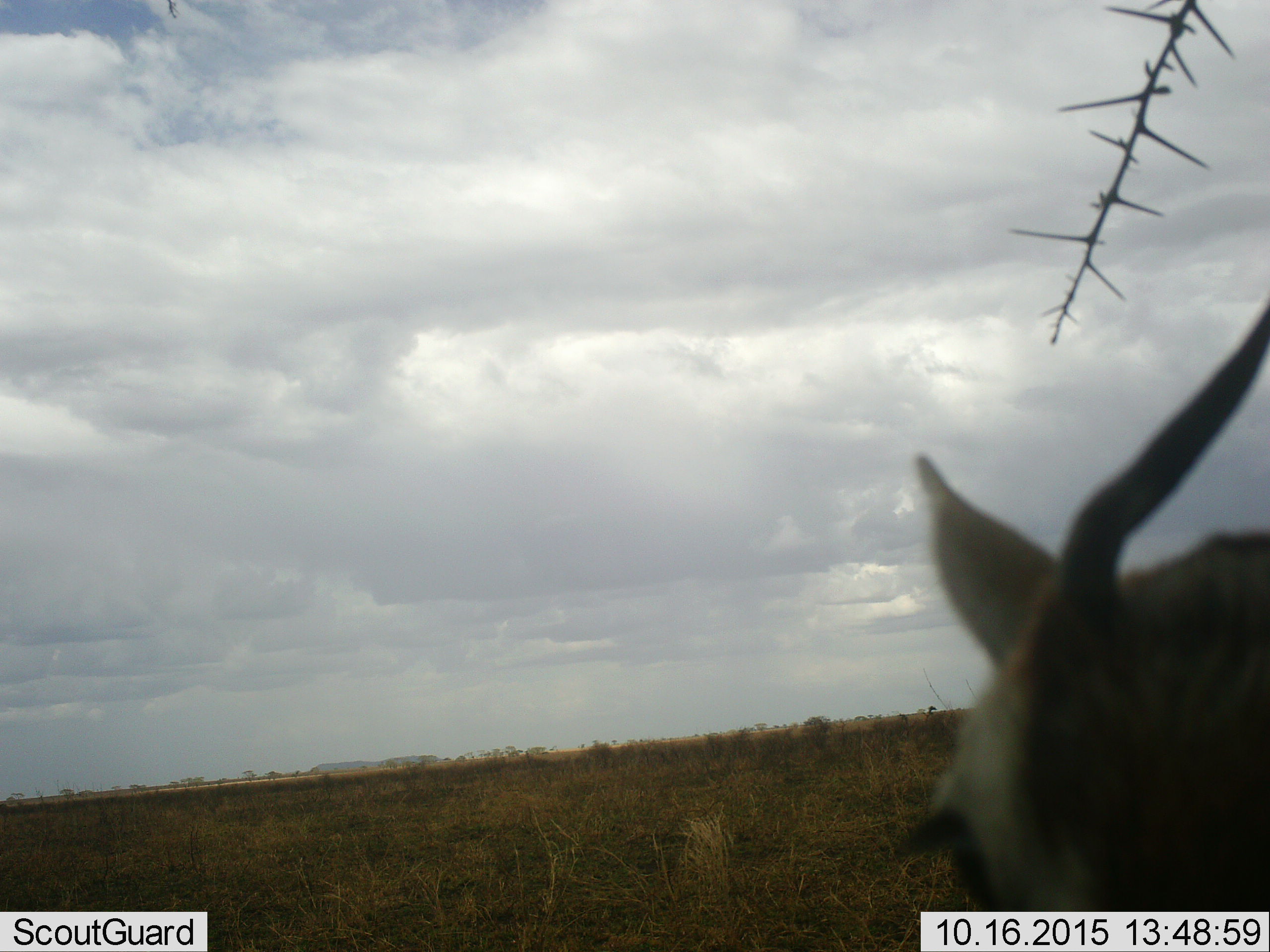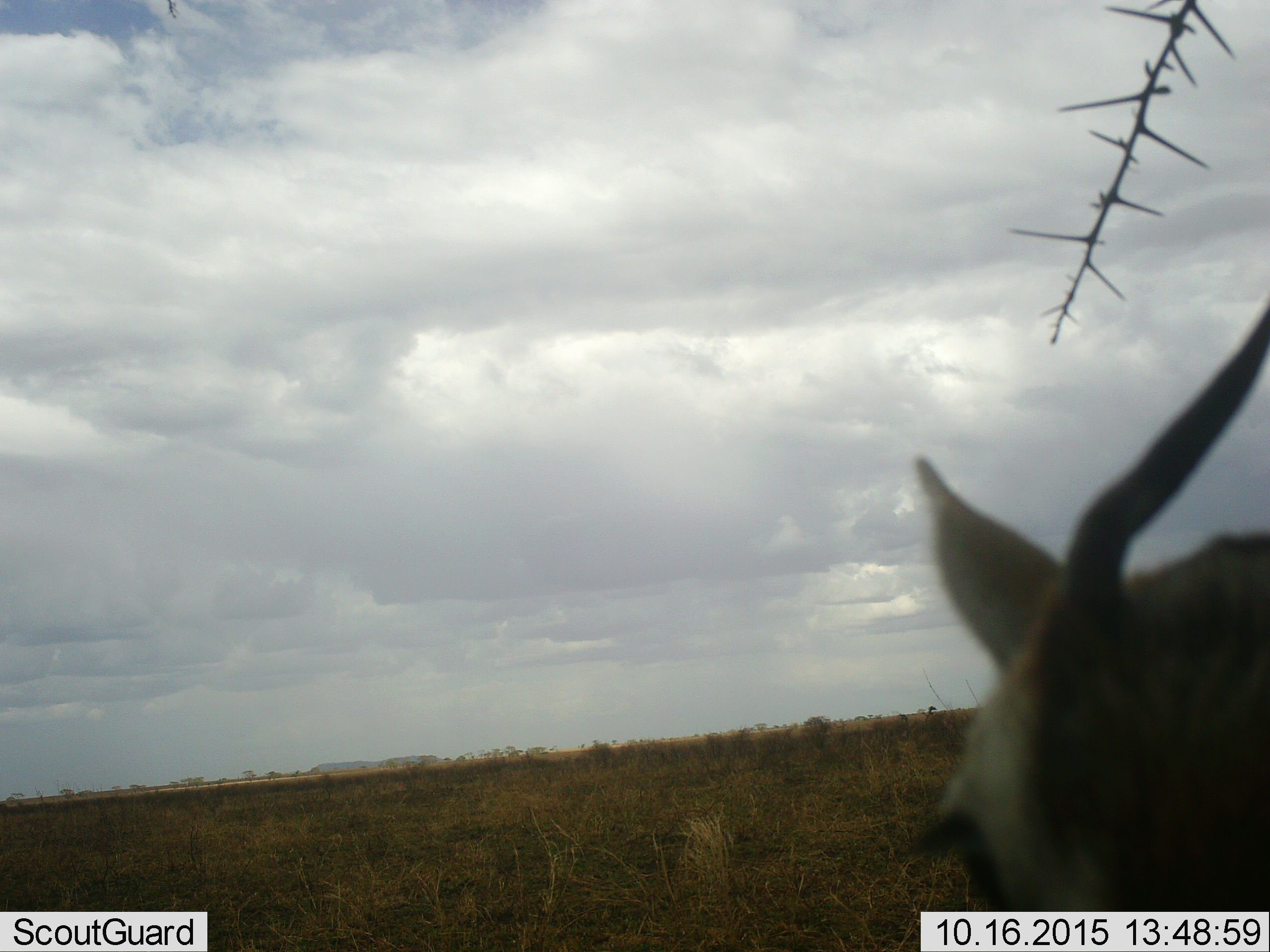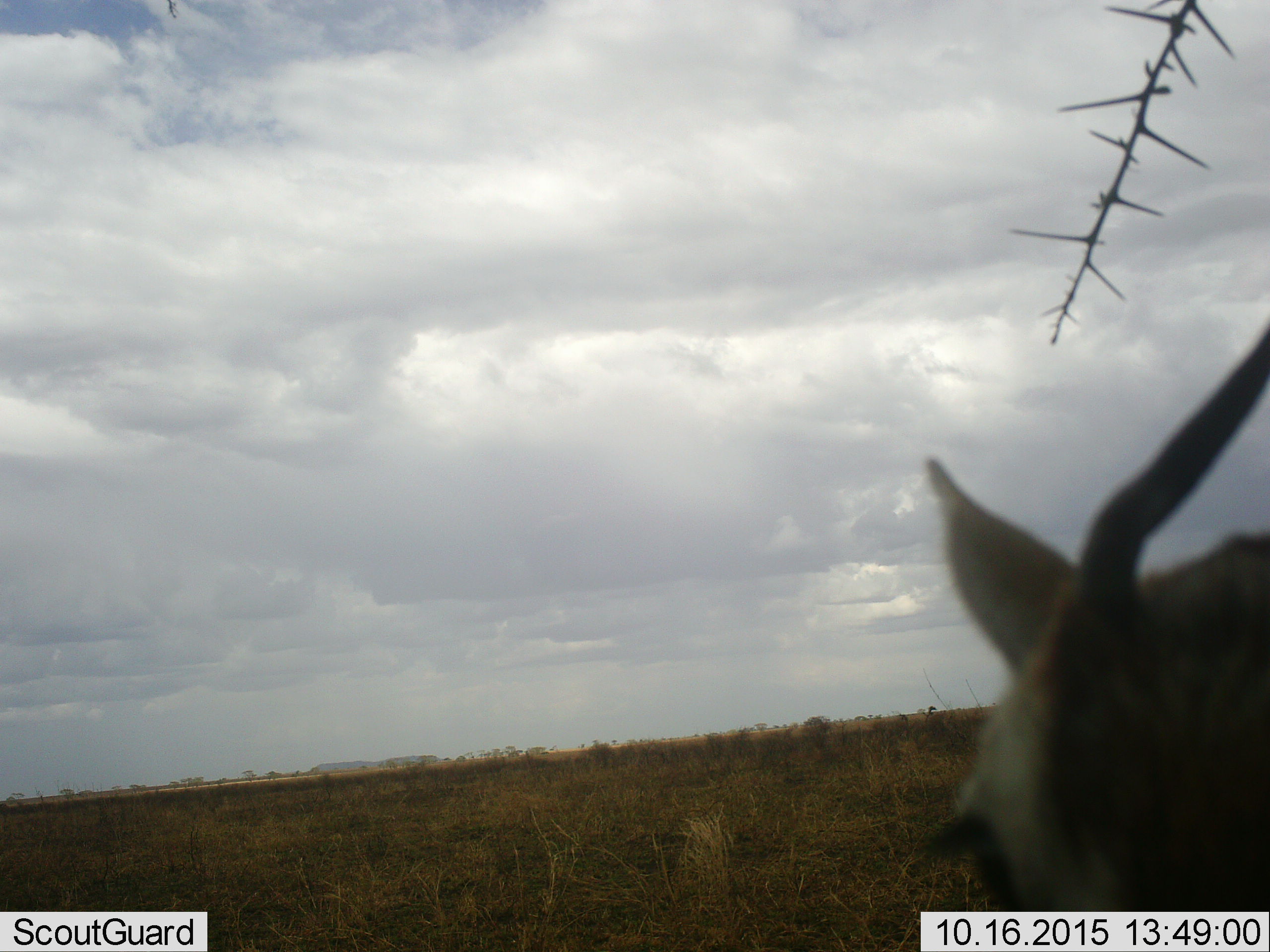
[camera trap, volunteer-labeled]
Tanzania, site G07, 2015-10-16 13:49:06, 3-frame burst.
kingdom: Animalia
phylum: Chordata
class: Mammalia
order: Artiodactyla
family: Bovidae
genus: Eudorcas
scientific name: Eudorcas thomsonii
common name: thomson's gazelle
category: gazellethomsons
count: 1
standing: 100%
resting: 0%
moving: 0%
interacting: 0%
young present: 11%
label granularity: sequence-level